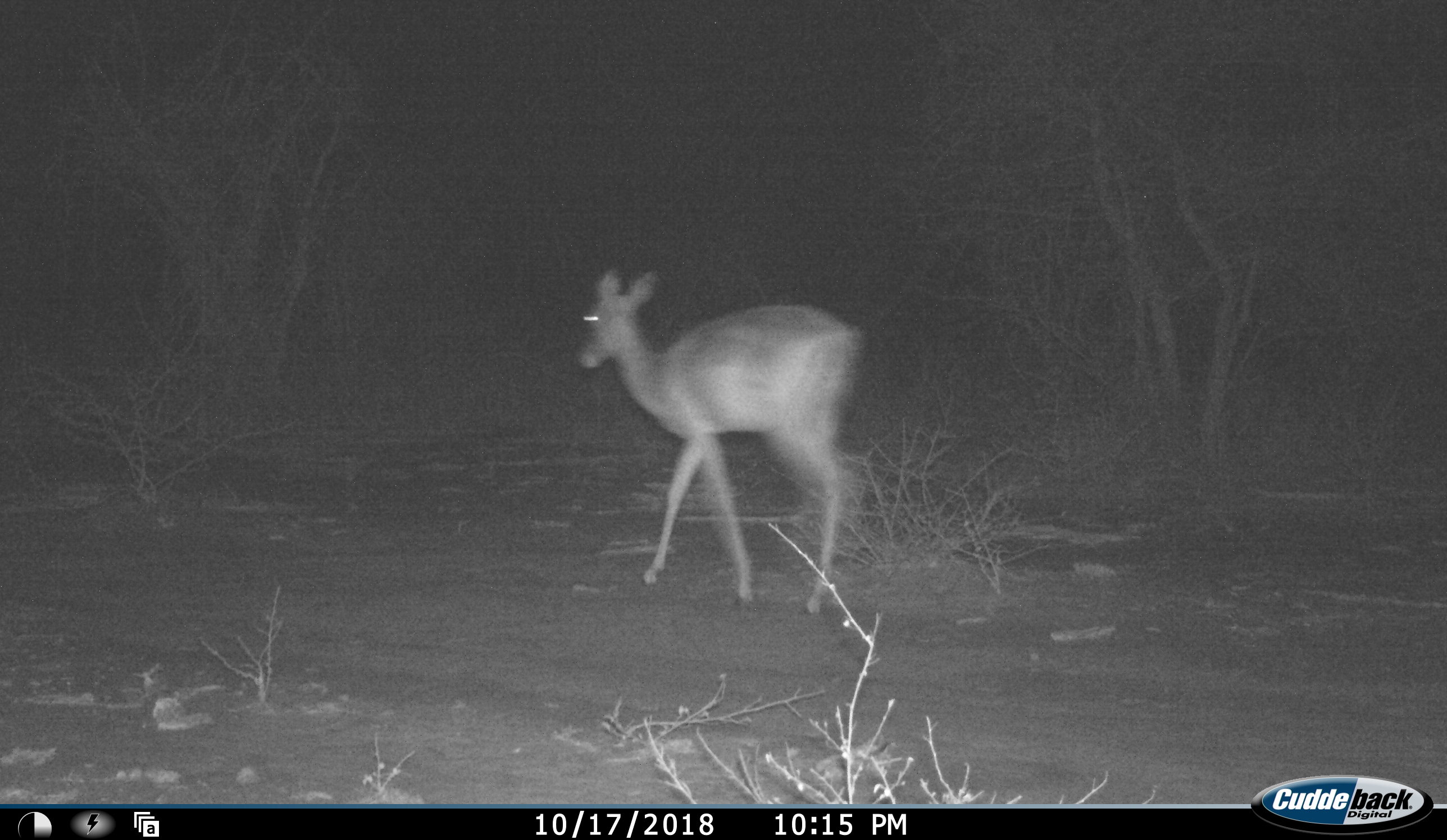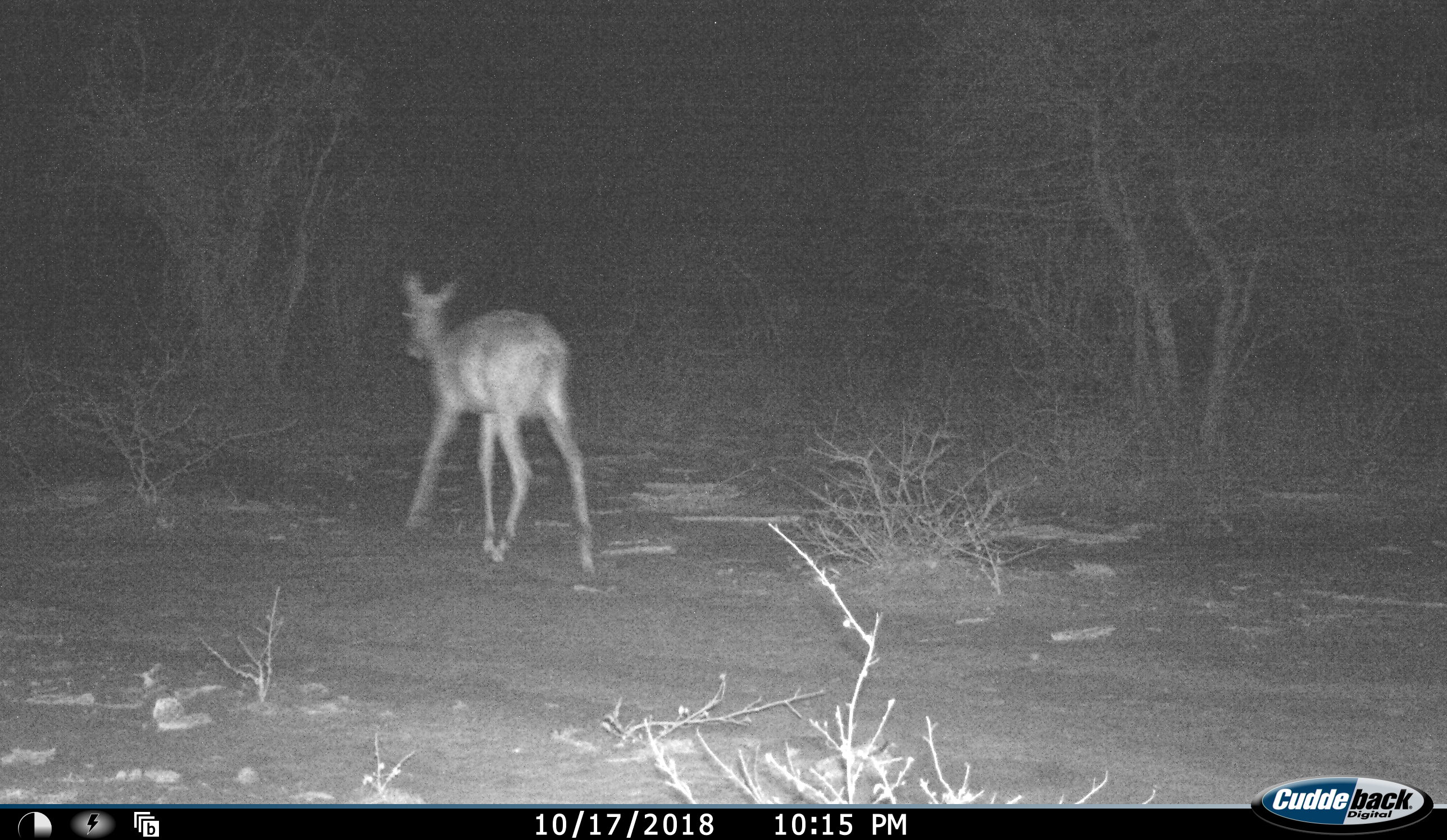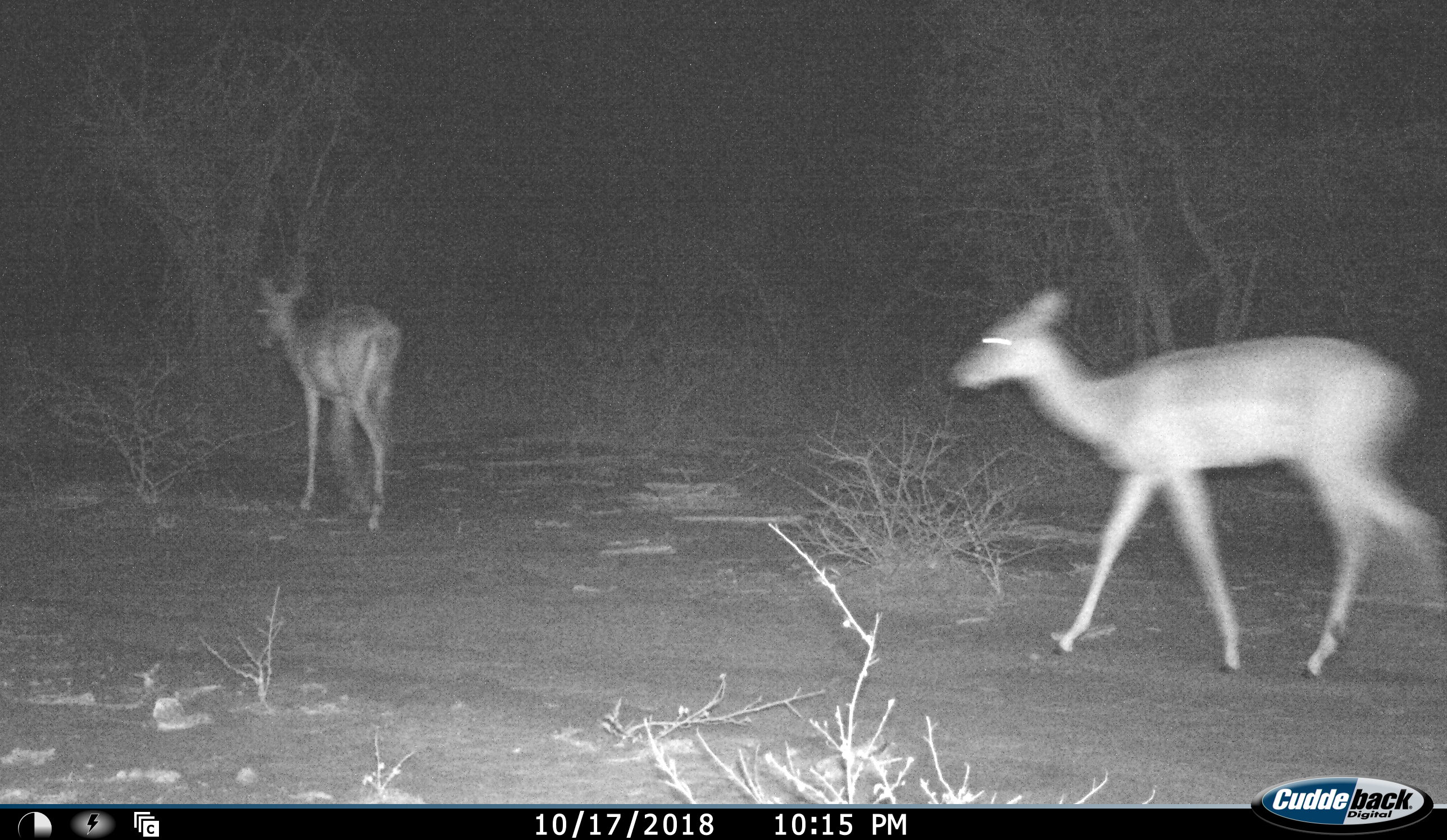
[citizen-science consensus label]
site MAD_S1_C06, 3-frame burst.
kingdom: Animalia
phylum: Chordata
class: Mammalia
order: Artiodactyla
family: Bovidae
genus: Aepyceros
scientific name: Aepyceros melampus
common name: impala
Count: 2.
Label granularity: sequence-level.